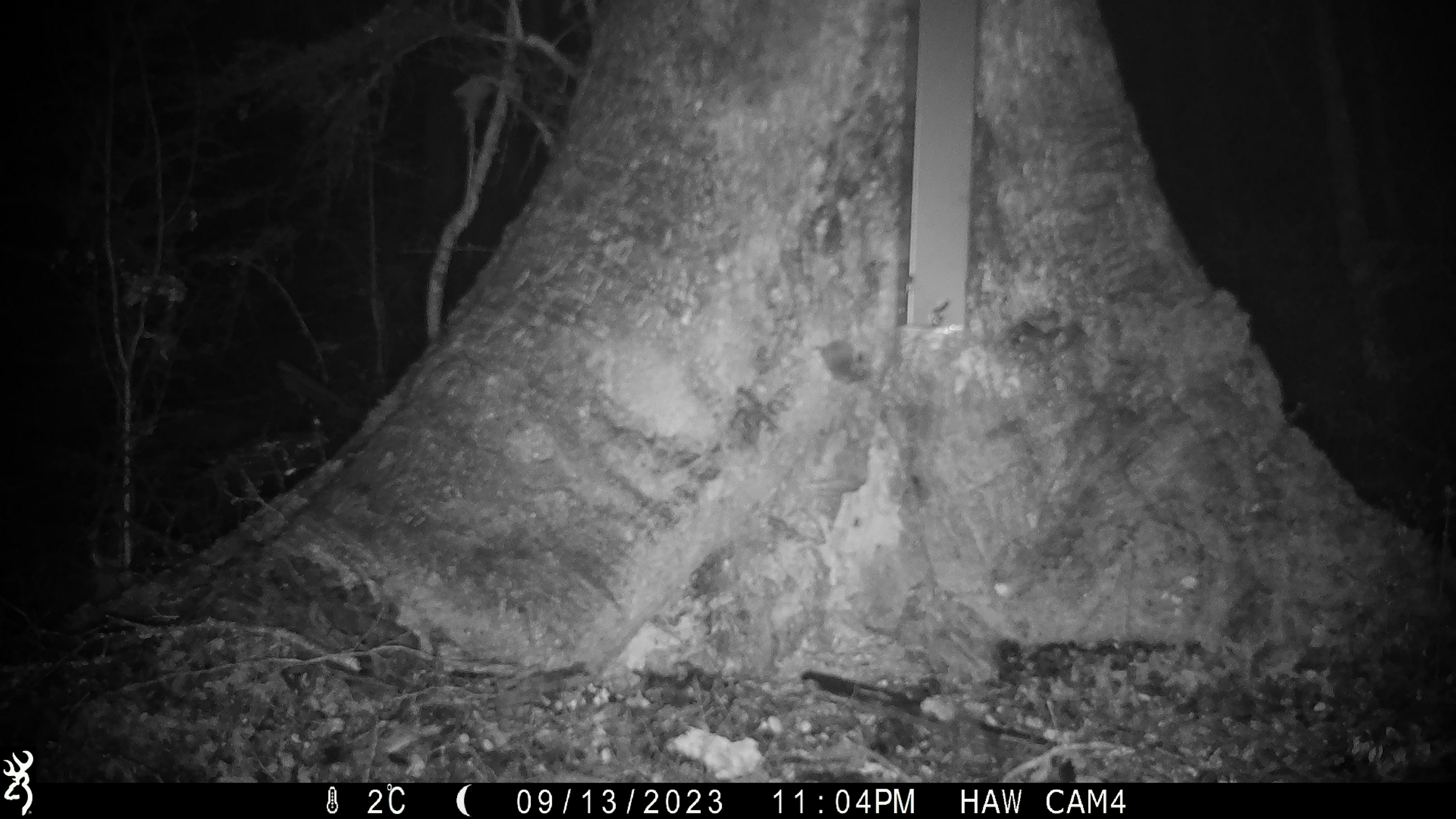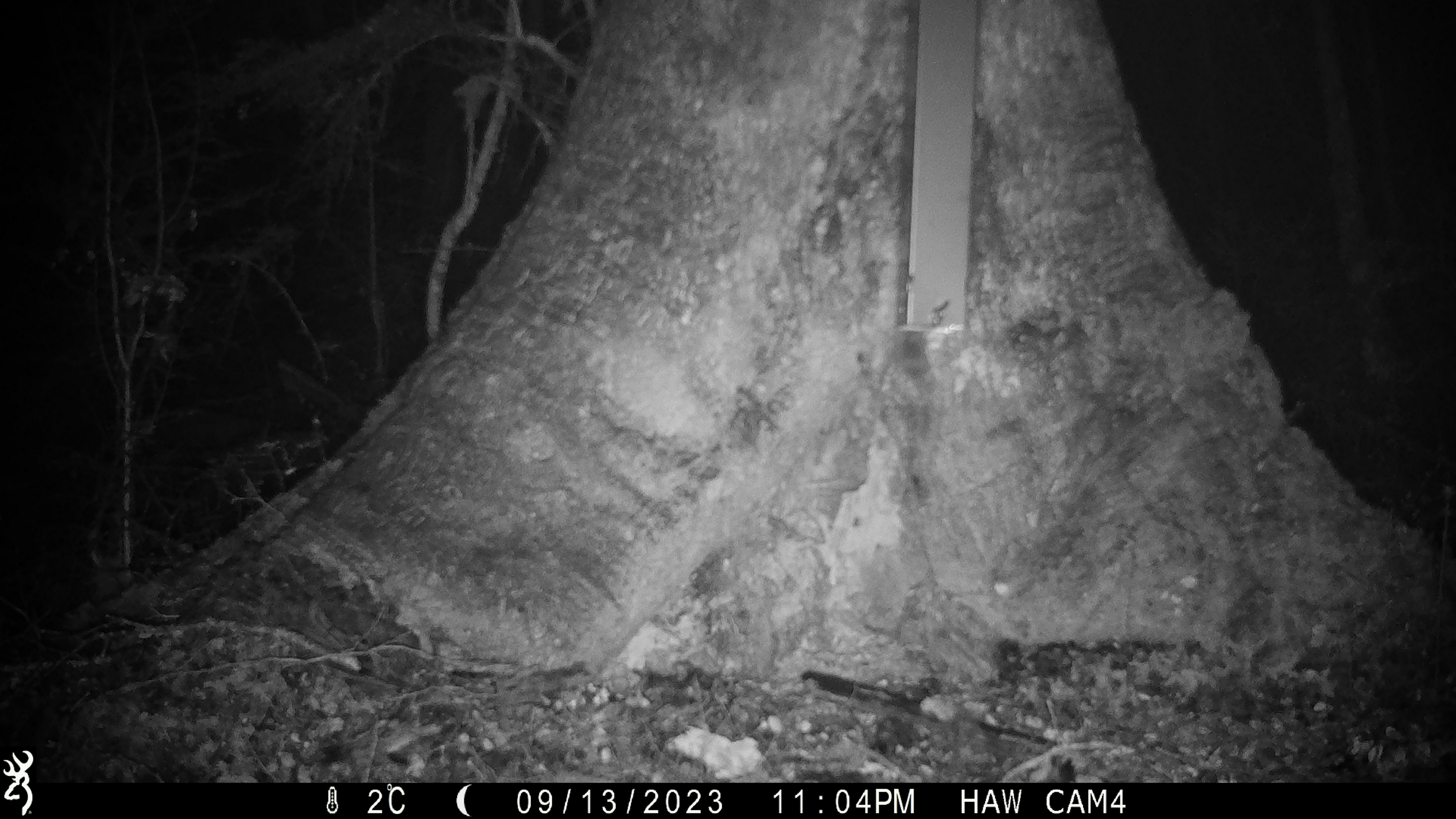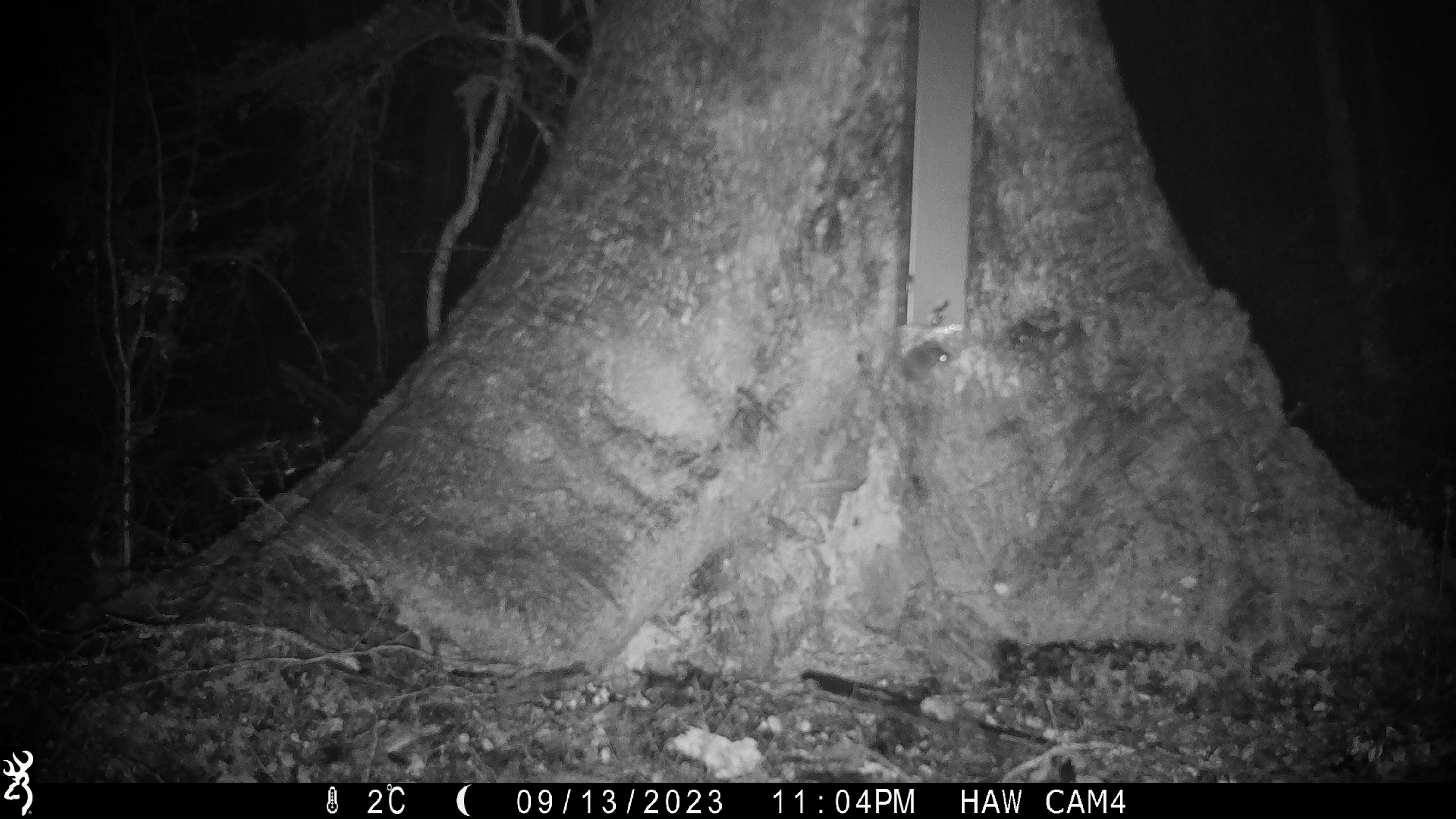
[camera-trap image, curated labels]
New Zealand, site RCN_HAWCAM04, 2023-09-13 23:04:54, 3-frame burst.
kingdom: Animalia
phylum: Chordata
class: Mammalia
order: Rodentia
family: Muridae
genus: Mus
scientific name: Mus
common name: mouse